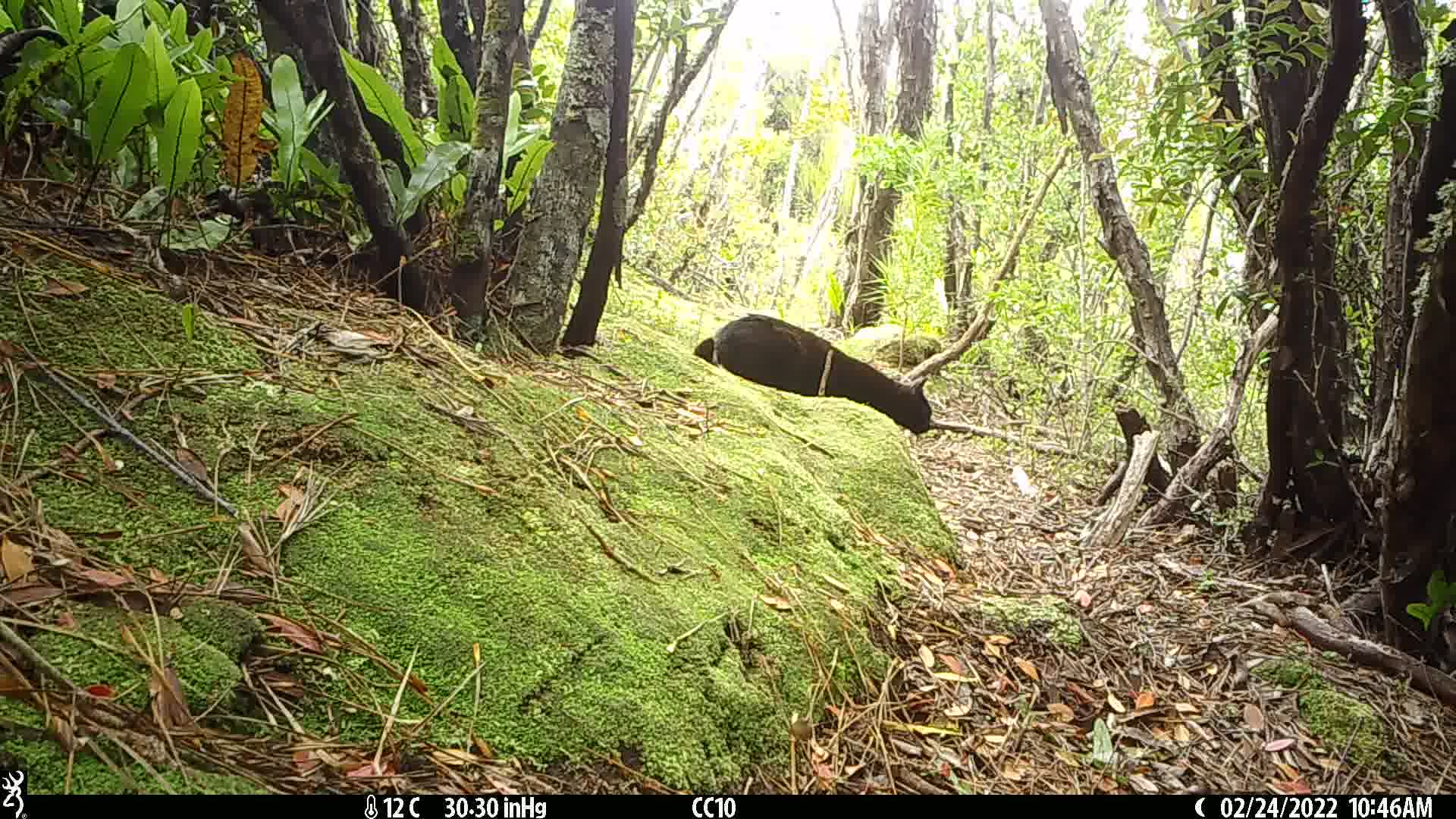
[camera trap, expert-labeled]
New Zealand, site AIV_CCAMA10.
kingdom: Animalia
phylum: Chordata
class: Mammalia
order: Carnivora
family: Felidae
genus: Felis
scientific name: Felis catus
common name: domestic cat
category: cat